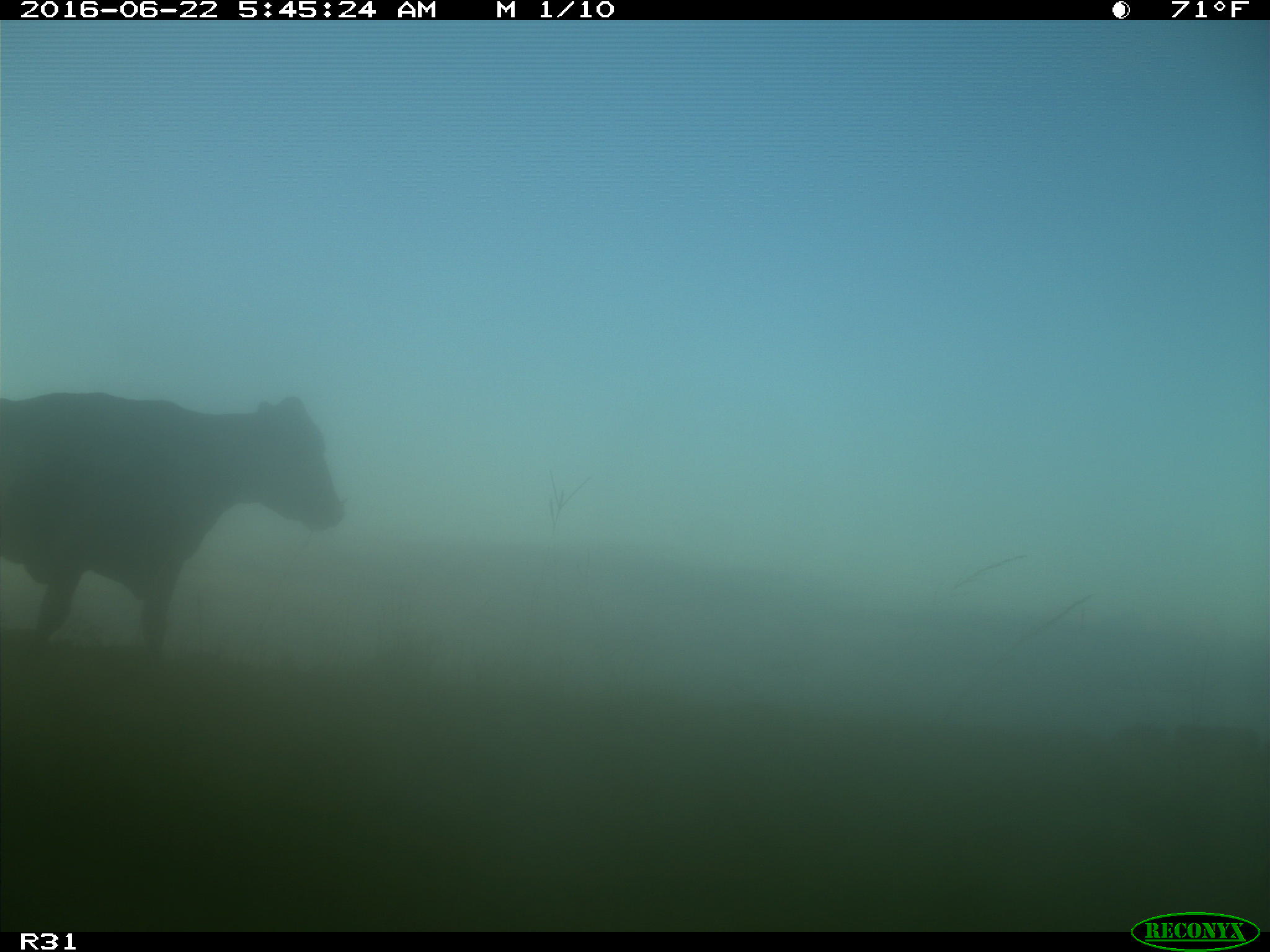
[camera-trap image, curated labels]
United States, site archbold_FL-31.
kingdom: Animalia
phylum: Chordata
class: Mammalia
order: Artiodactyla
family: Bovidae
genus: Bos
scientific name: Bos taurus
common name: domestic cow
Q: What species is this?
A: Bos taurus (domestic cow).